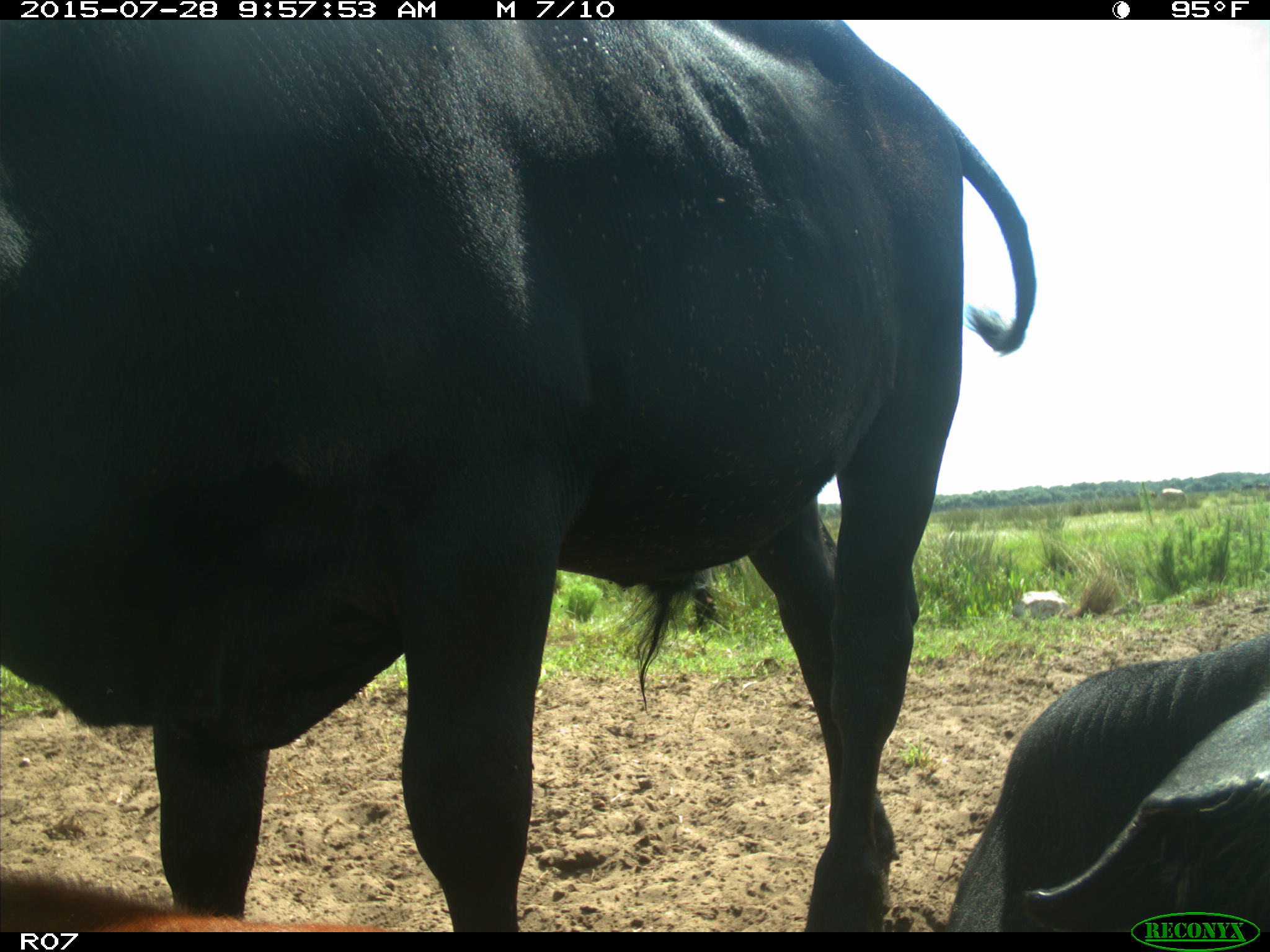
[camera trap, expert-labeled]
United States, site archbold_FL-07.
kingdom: Animalia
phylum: Chordata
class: Mammalia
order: Artiodactyla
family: Bovidae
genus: Bos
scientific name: Bos taurus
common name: domestic cow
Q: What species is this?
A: Bos taurus (domestic cow).